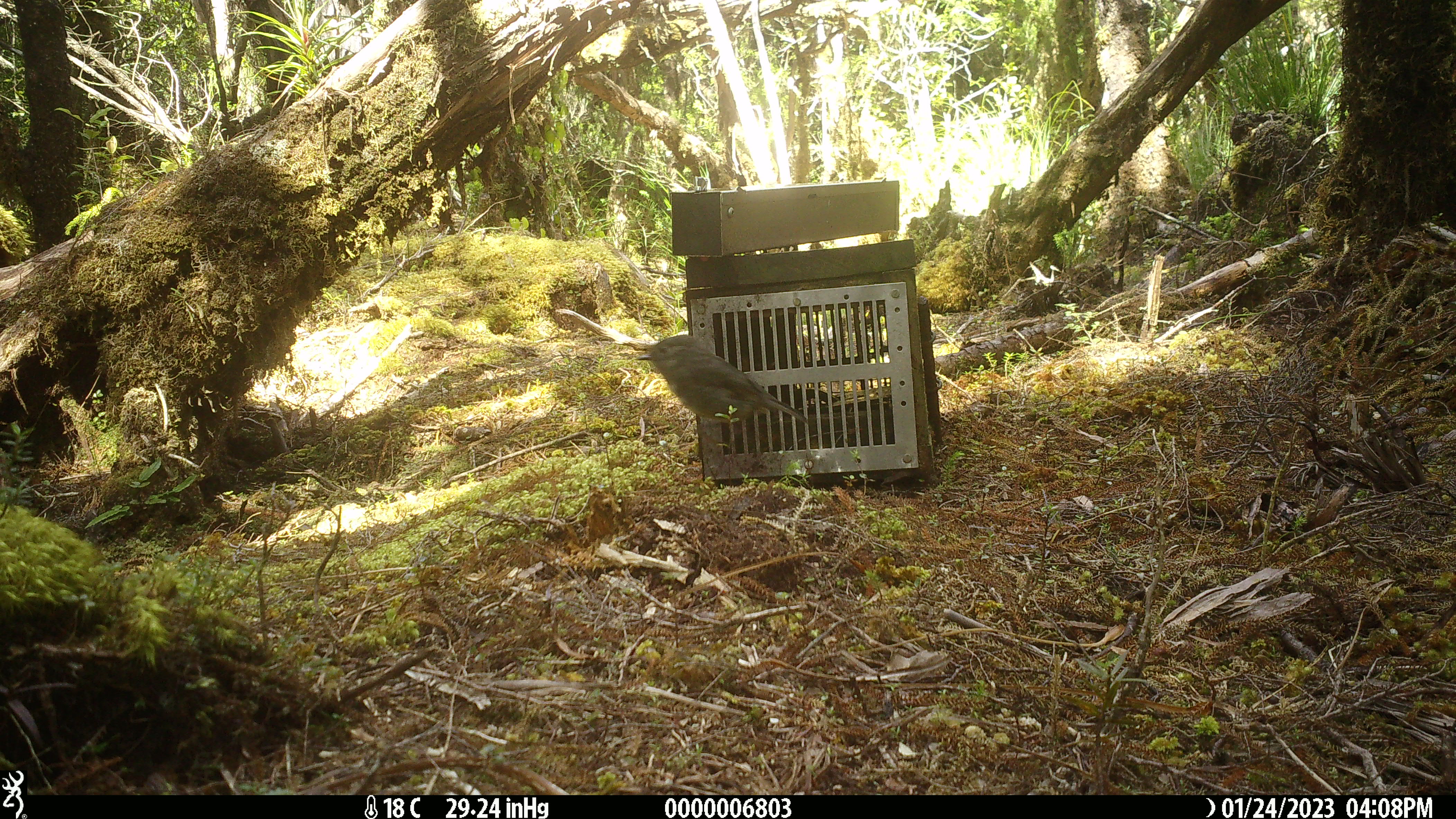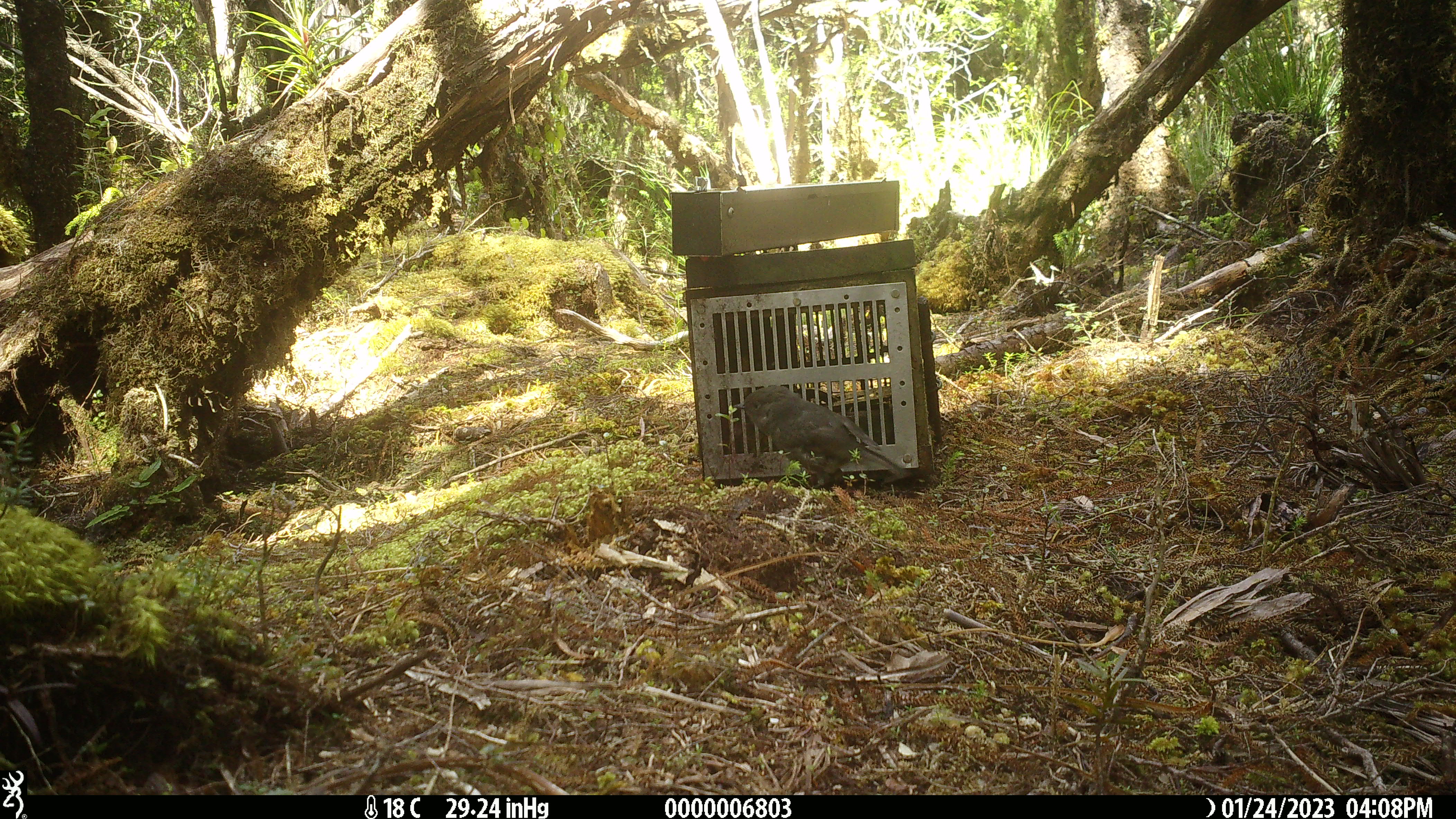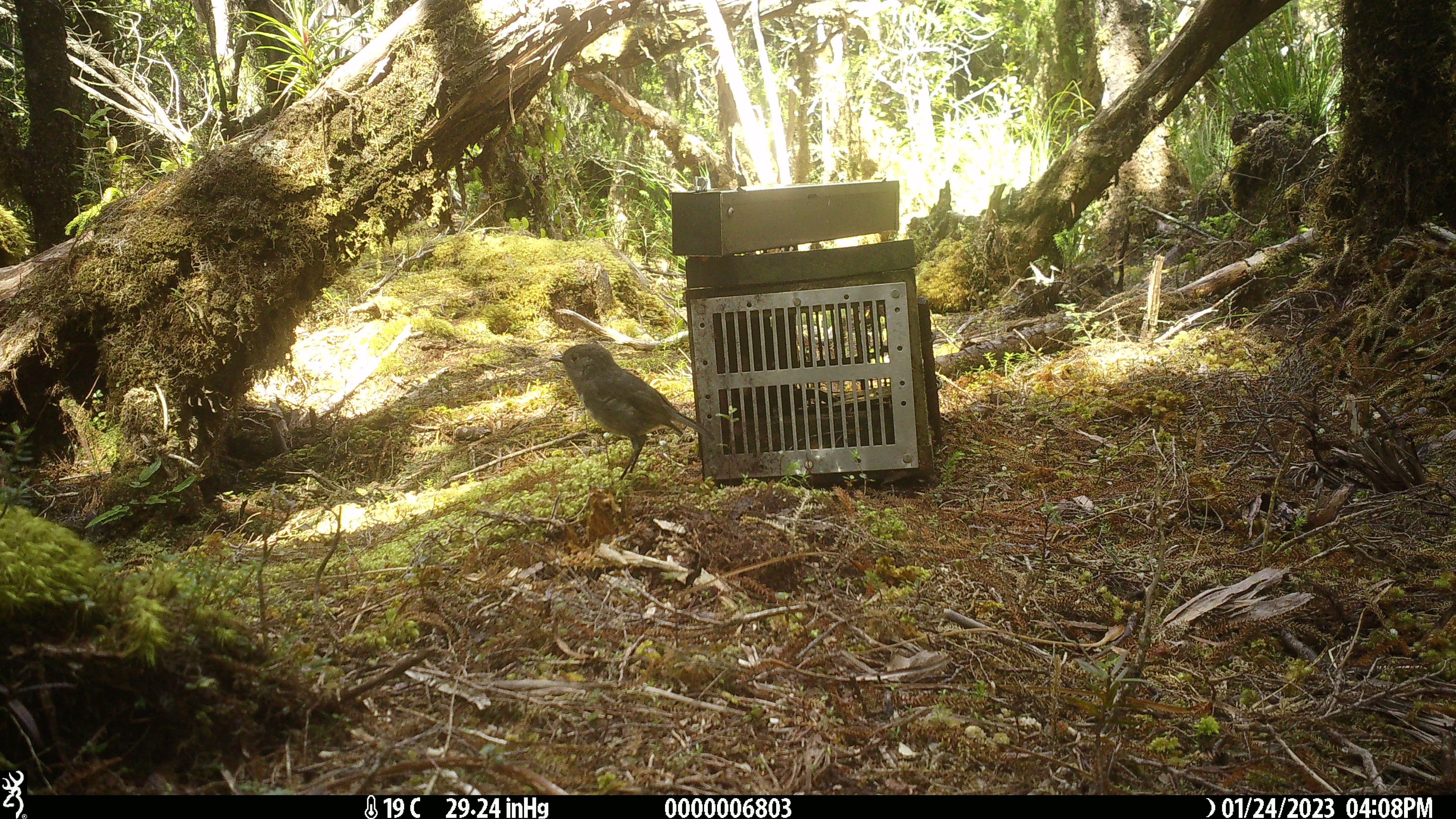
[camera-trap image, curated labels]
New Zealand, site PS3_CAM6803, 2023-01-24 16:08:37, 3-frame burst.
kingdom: Animalia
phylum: Chordata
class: Aves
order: Passeriformes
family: Petroicidae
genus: Petroica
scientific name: Petroica australis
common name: new zealand robin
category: robin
Robin (new zealand robin) (Petroica australis).